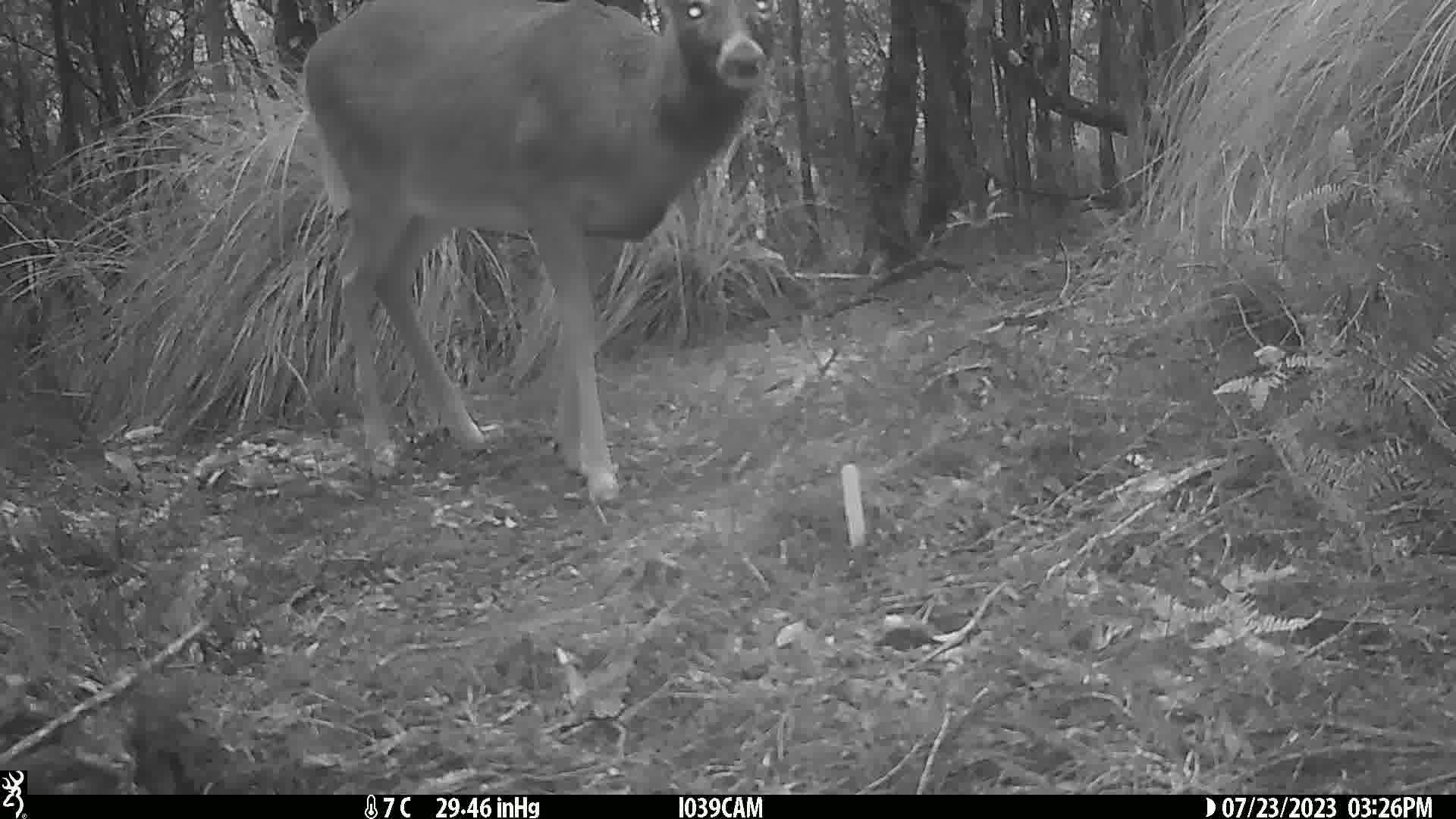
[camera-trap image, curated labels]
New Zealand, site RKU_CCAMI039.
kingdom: Animalia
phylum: Chordata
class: Mammalia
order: Artiodactyla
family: Cervidae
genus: Odocoileus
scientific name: Odocoileus virginianus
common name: white-tailed deer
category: white tailed deer